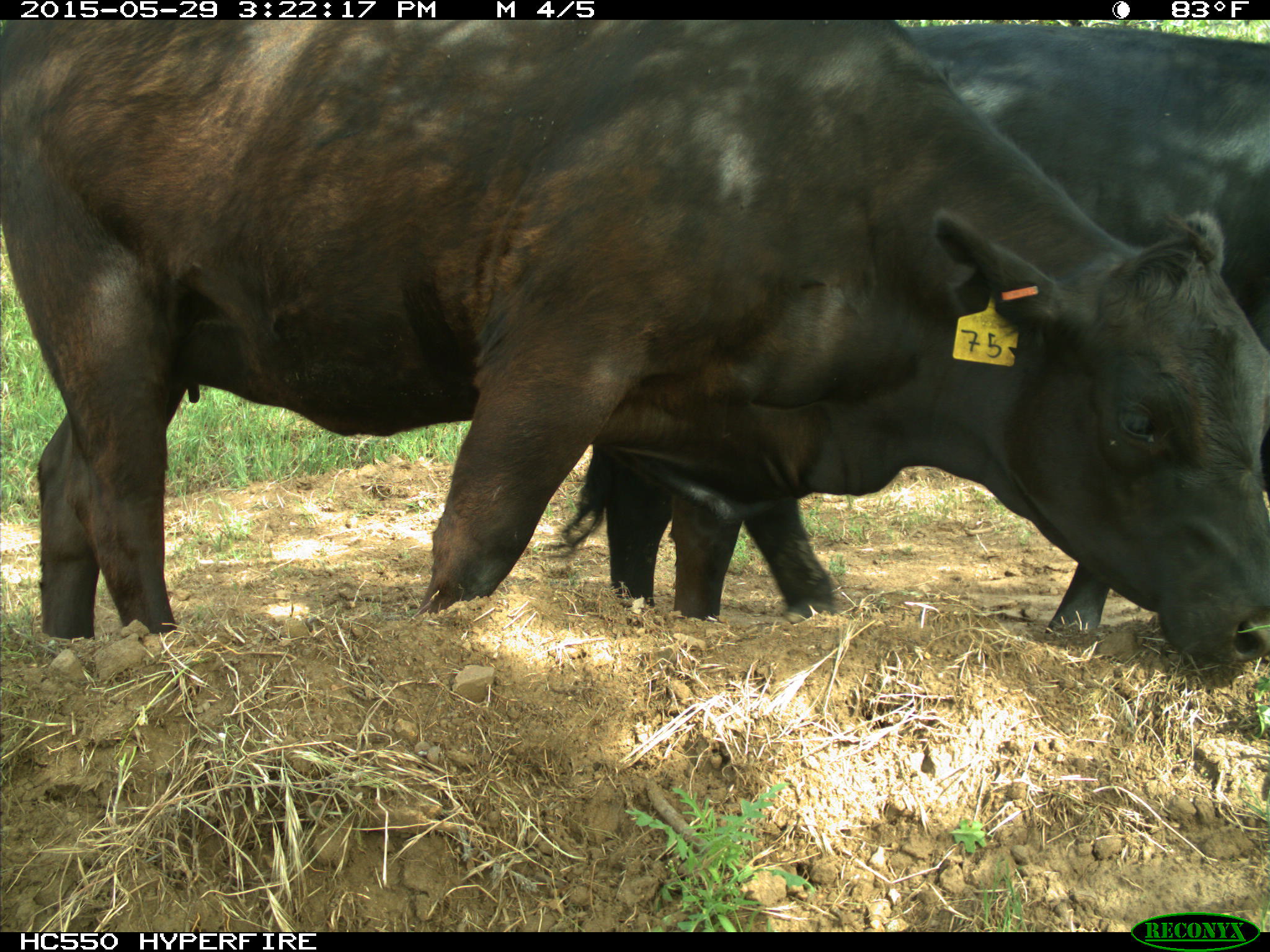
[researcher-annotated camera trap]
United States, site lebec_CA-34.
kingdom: Animalia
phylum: Chordata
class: Mammalia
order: Artiodactyla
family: Bovidae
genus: Bos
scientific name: Bos taurus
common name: domestic cow